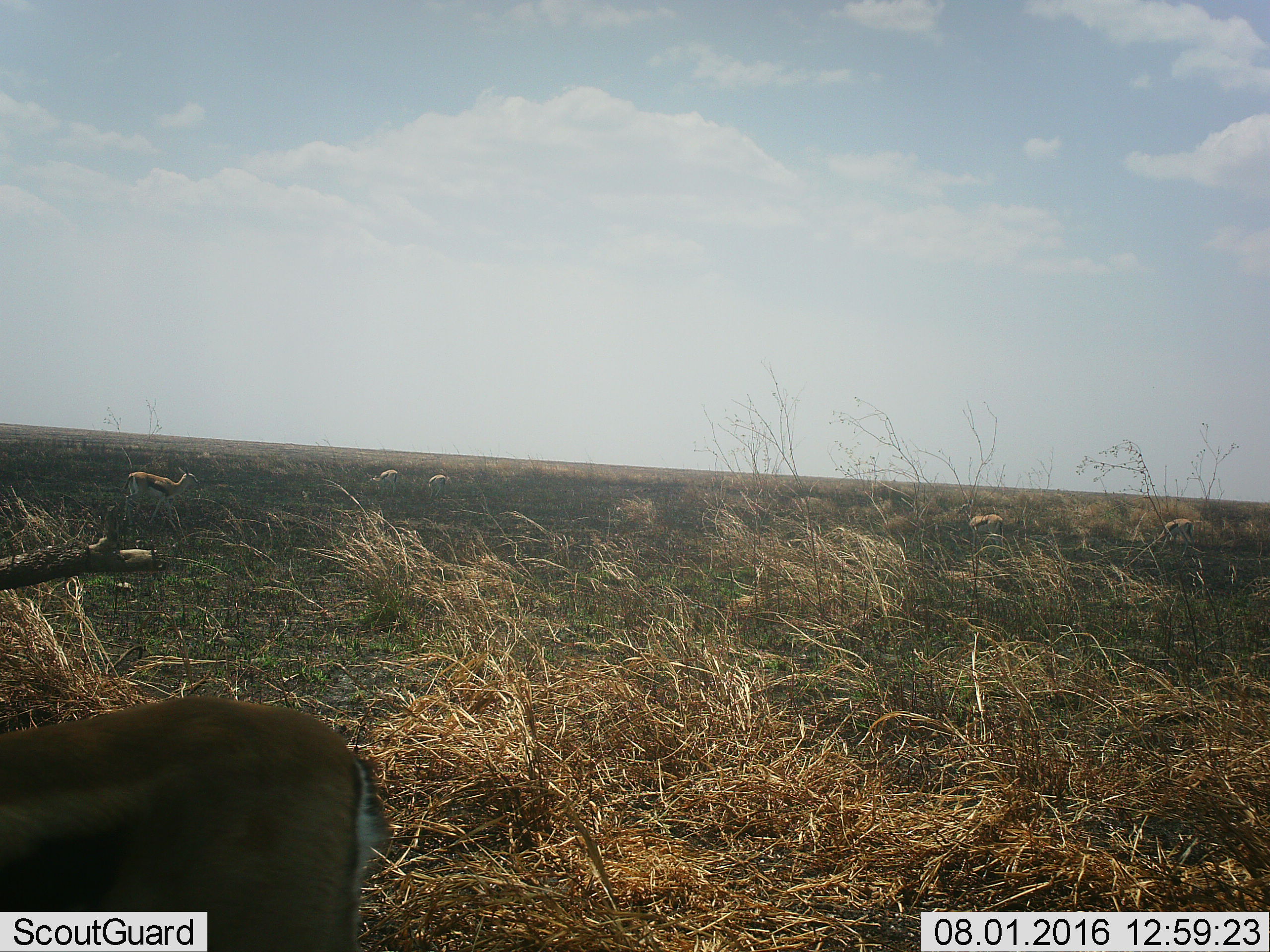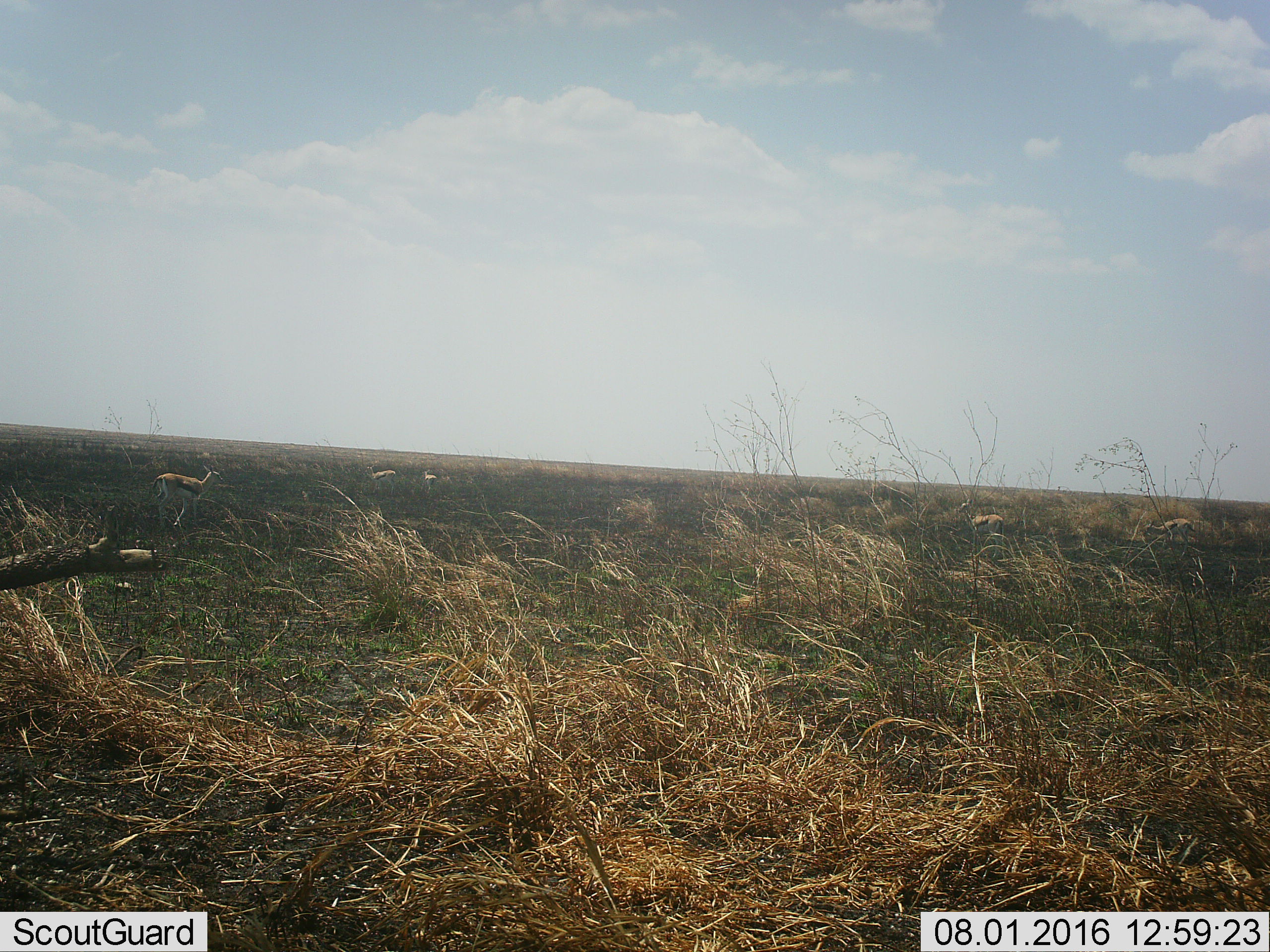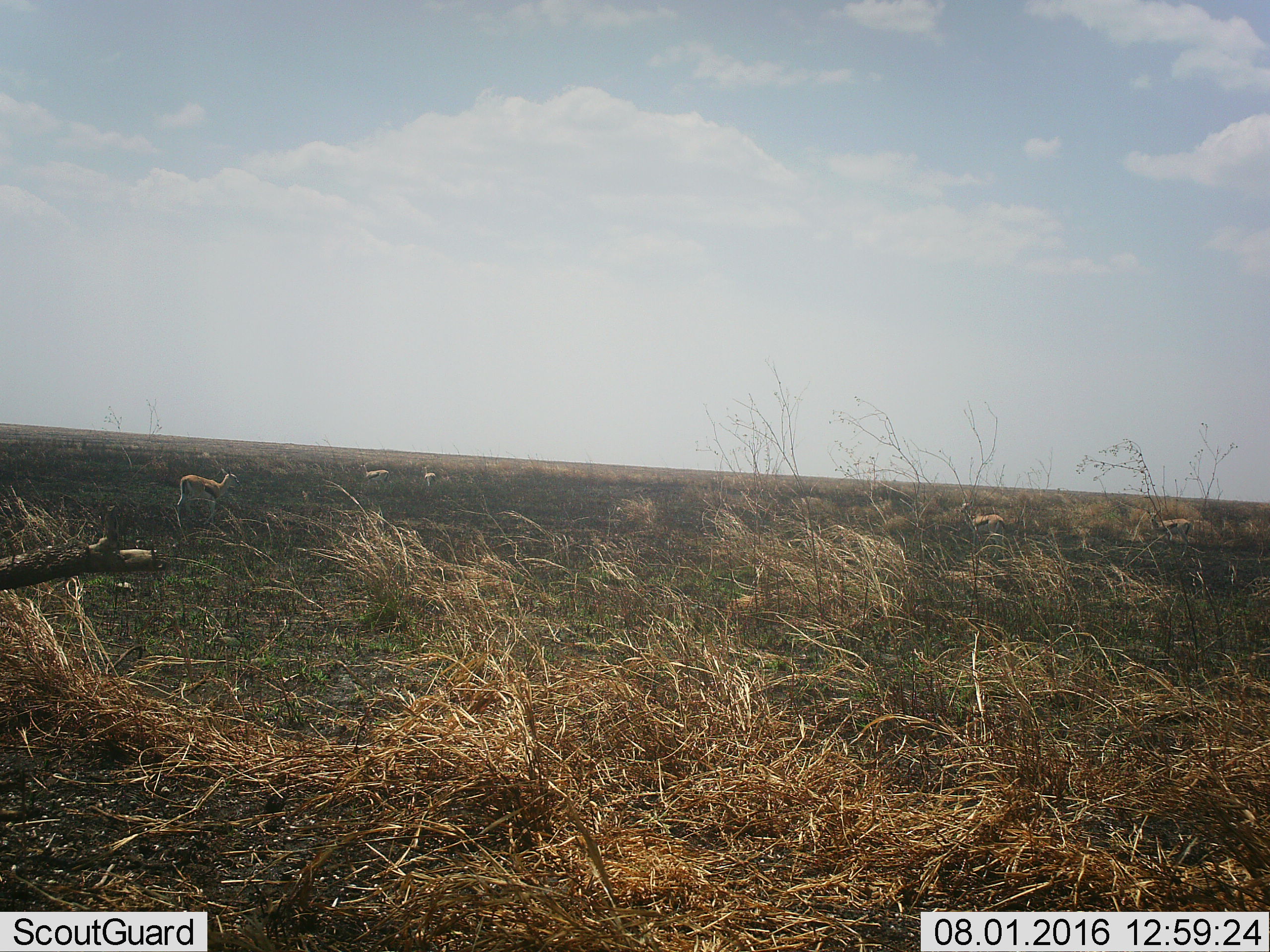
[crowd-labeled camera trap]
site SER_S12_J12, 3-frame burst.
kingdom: Animalia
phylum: Chordata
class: Mammalia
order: Artiodactyla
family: Bovidae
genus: Eudorcas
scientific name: Eudorcas thomsonii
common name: thomson's gazelle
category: gazellethomsons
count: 6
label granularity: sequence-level